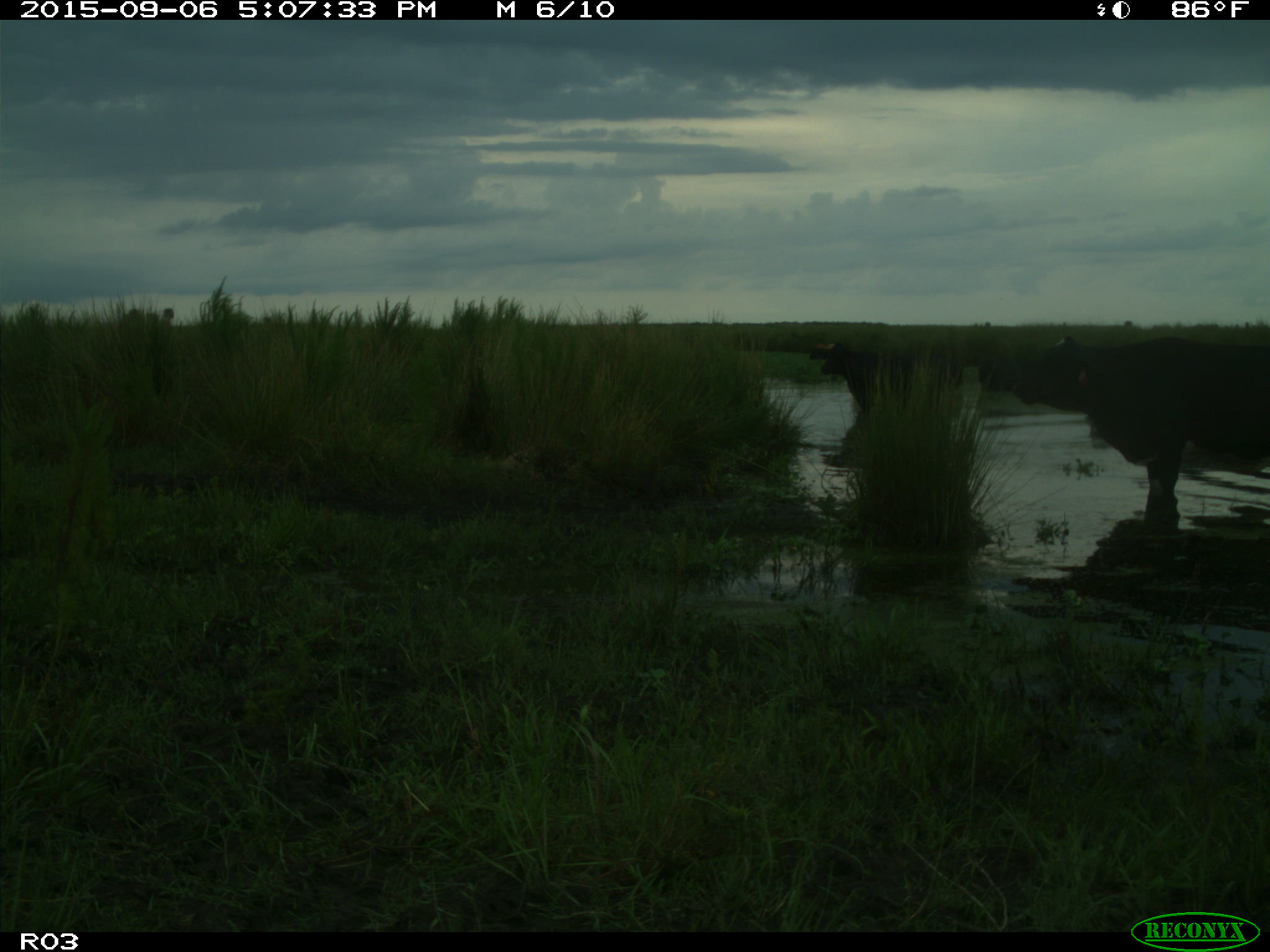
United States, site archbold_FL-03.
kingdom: Animalia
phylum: Chordata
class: Mammalia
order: Artiodactyla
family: Bovidae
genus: Bos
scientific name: Bos taurus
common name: domestic cow